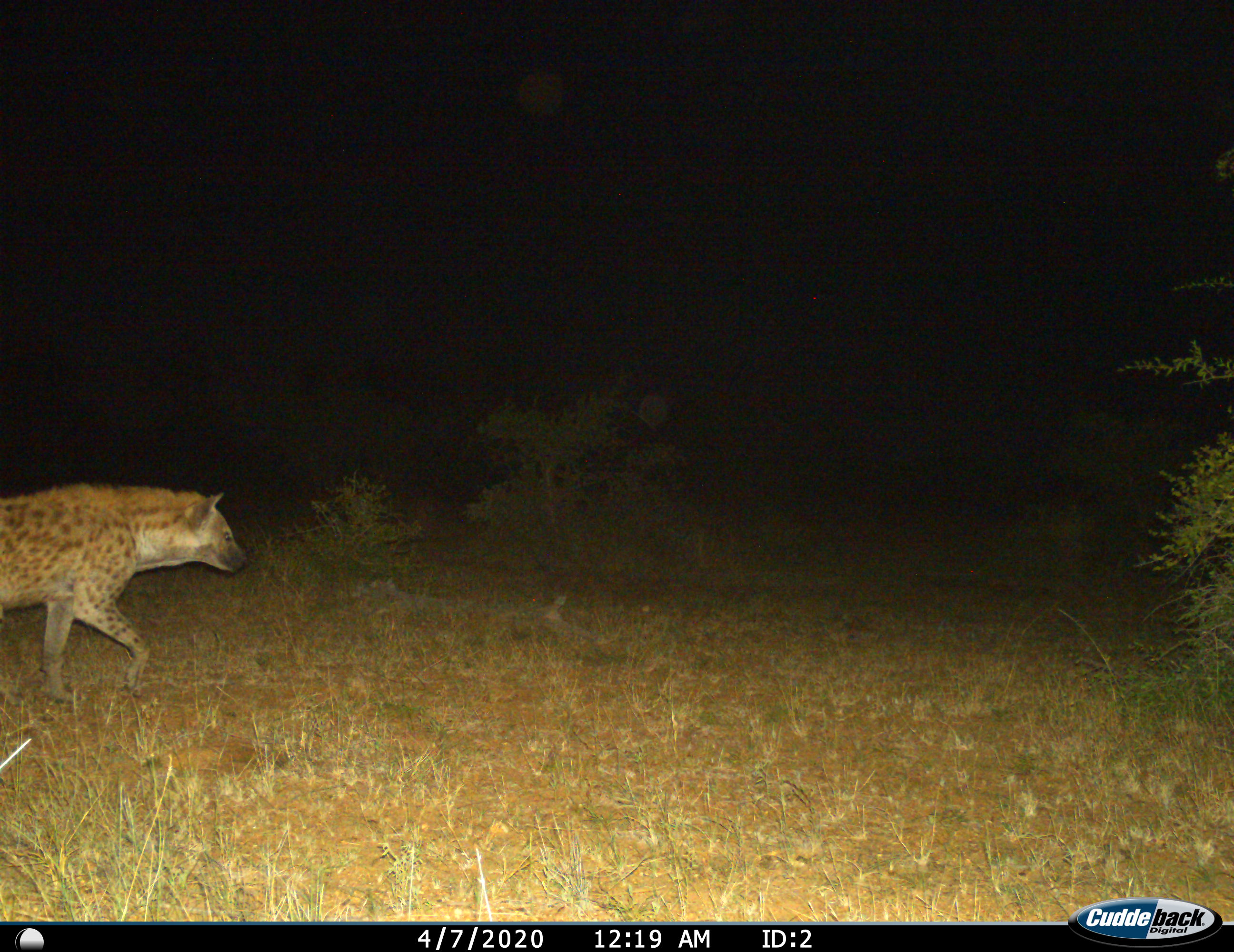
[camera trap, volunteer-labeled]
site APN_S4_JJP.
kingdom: Animalia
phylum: Chordata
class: Mammalia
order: Carnivora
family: Hyaenidae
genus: Crocuta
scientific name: Crocuta crocuta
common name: spotted hyena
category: hyenaspotted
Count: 1.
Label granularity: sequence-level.